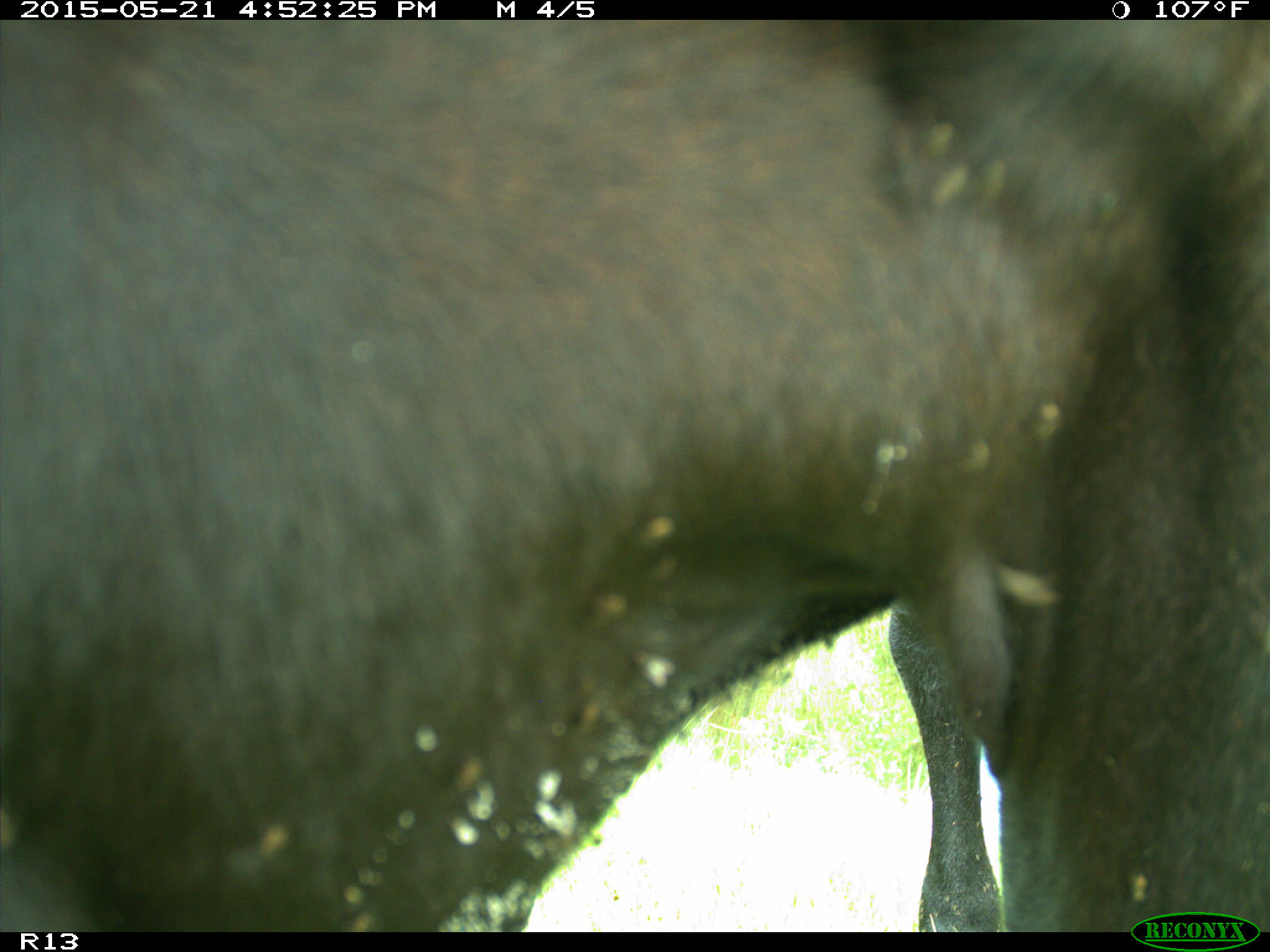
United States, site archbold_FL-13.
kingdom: Animalia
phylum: Chordata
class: Mammalia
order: Artiodactyla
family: Bovidae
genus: Bos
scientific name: Bos taurus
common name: domestic cow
Bos taurus (domestic cow).